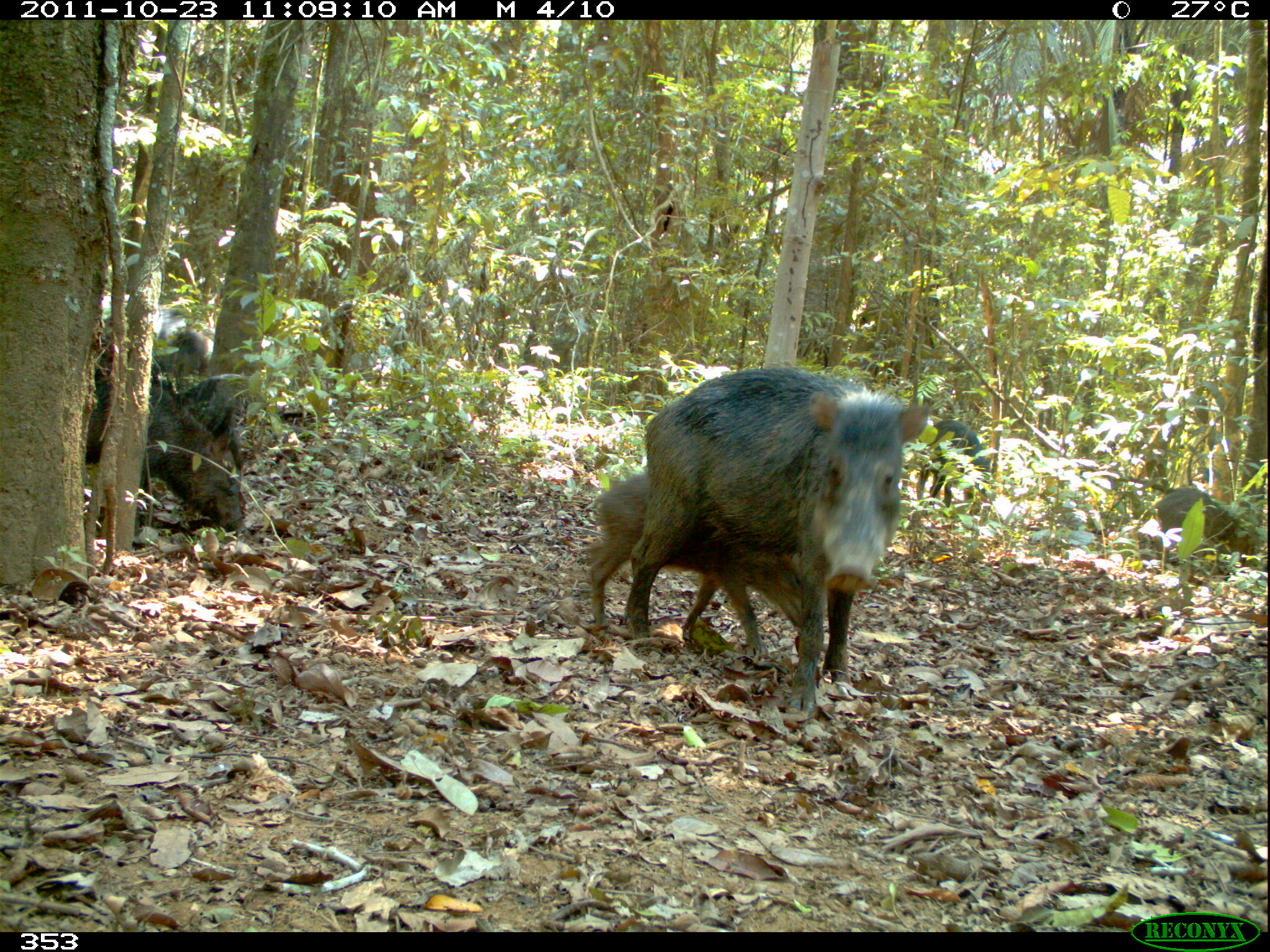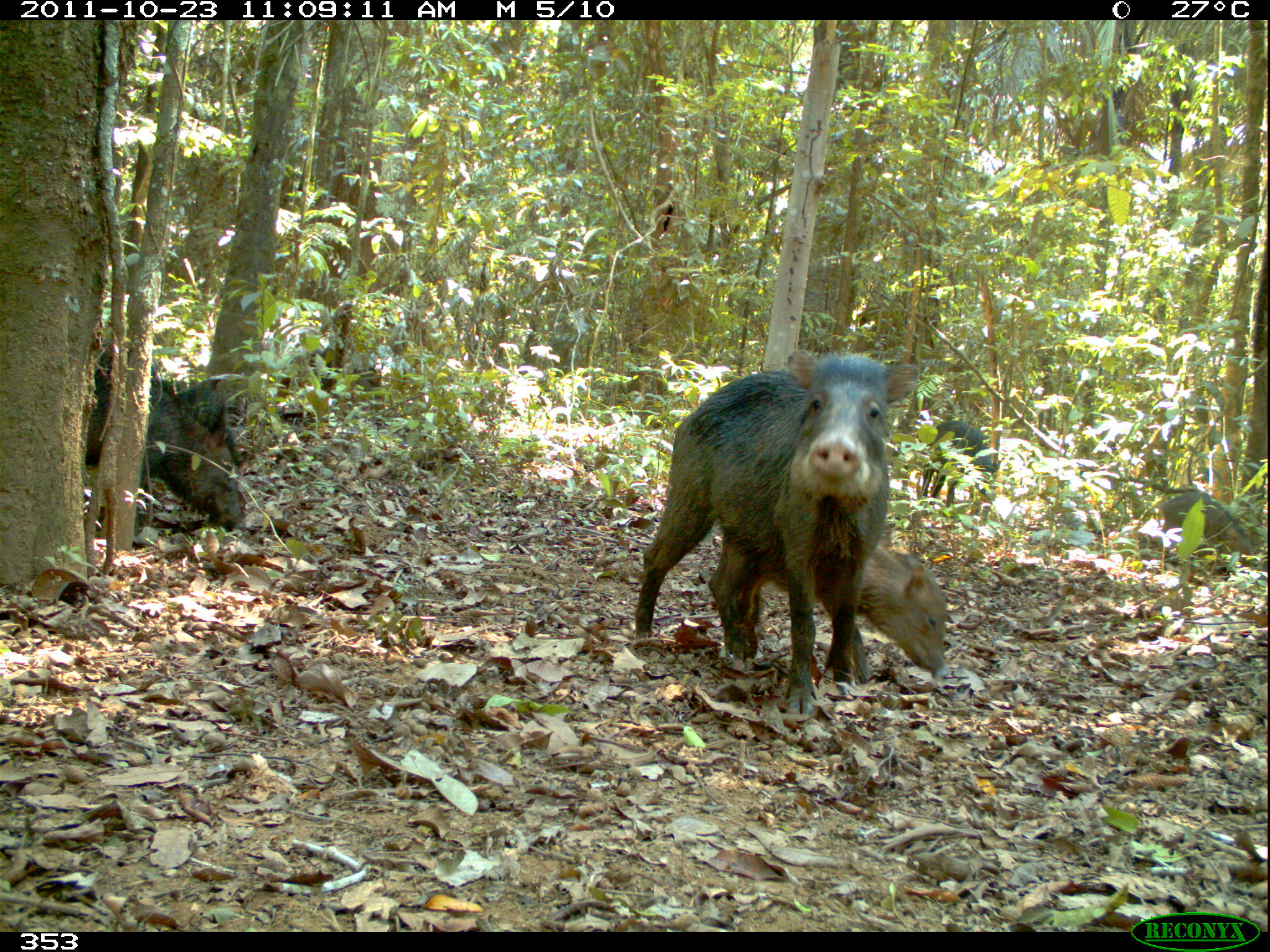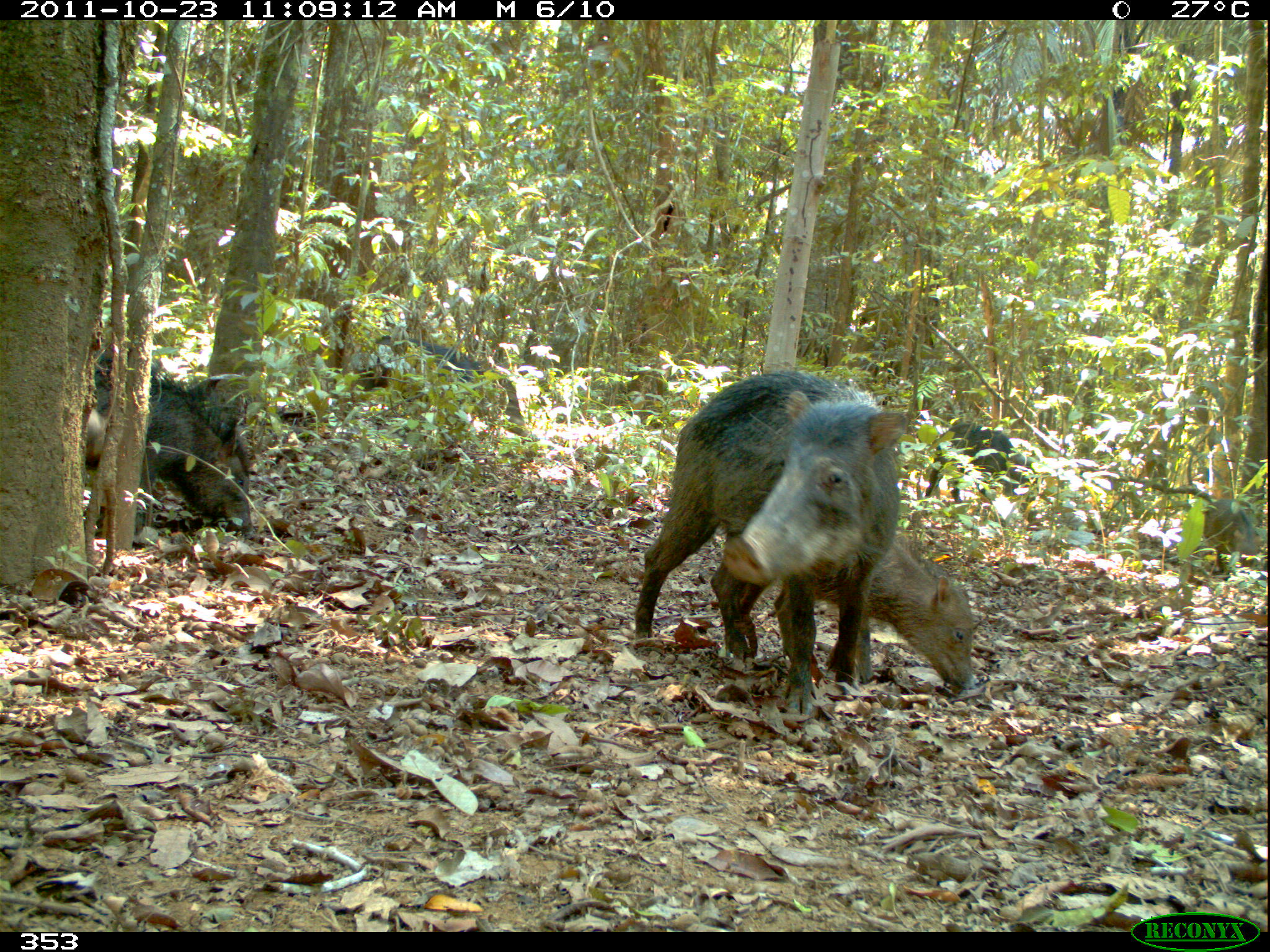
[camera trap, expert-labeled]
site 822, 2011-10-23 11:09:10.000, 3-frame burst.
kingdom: Animalia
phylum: Chordata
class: Mammalia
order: Artiodactyla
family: Tayassuidae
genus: Tayassu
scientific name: Tayassu pecari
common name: white-lipped peccary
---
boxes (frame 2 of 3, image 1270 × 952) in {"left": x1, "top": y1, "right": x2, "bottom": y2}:
tayassu pecari: {"left": 631, "top": 348, "right": 924, "bottom": 717}; {"left": 84, "top": 342, "right": 245, "bottom": 531}; {"left": 737, "top": 543, "right": 949, "bottom": 681}; {"left": 922, "top": 420, "right": 998, "bottom": 519}; {"left": 1155, "top": 491, "right": 1258, "bottom": 563}